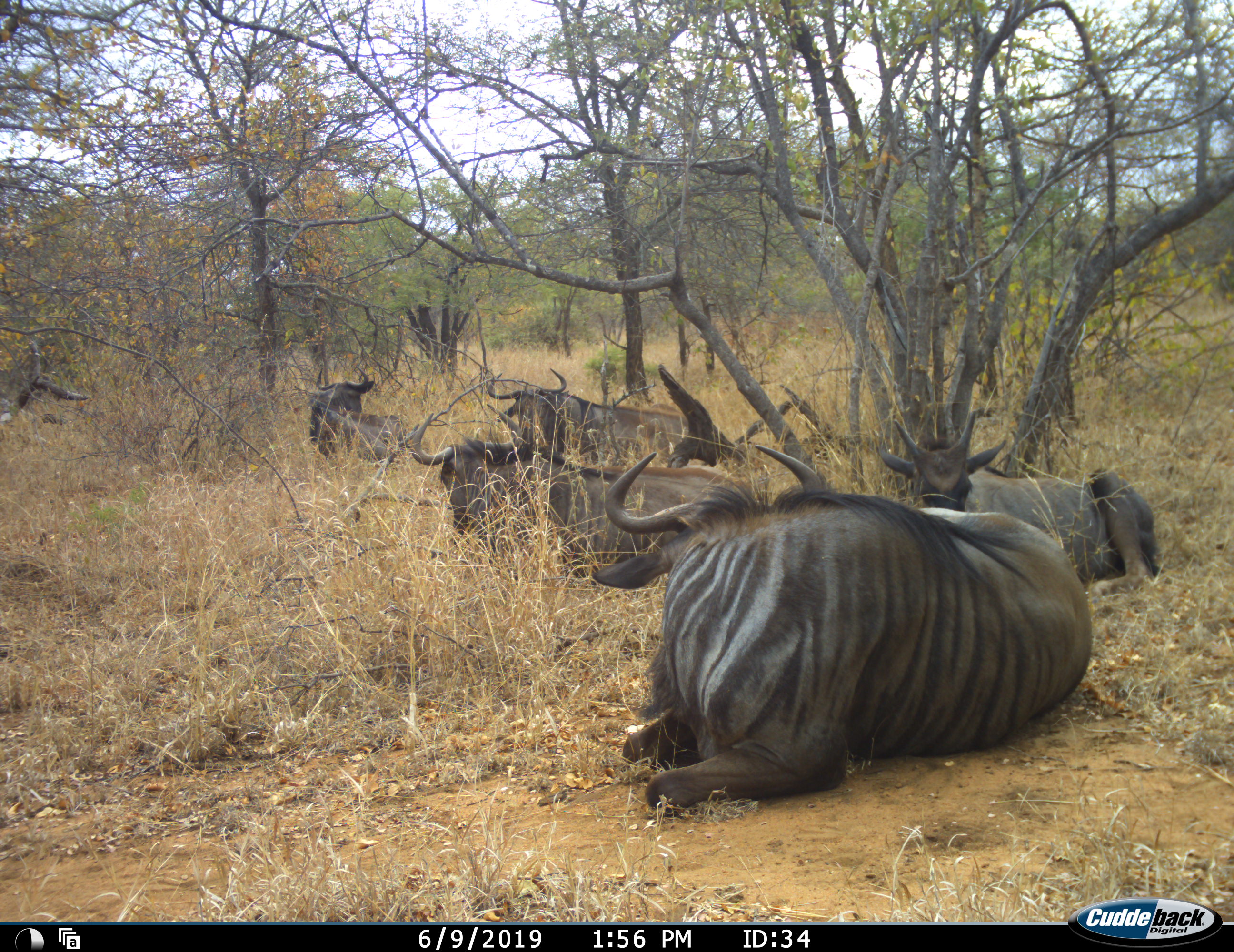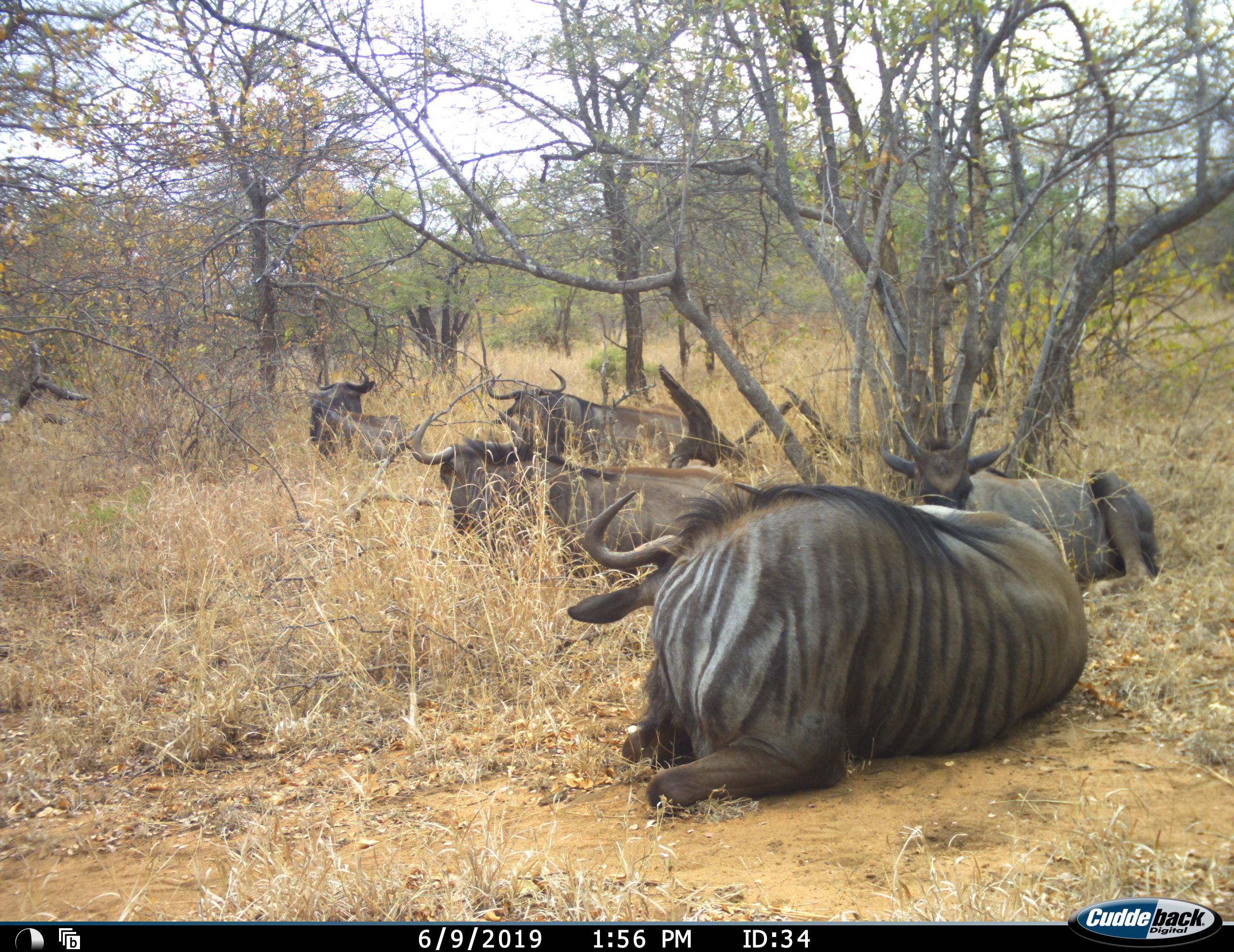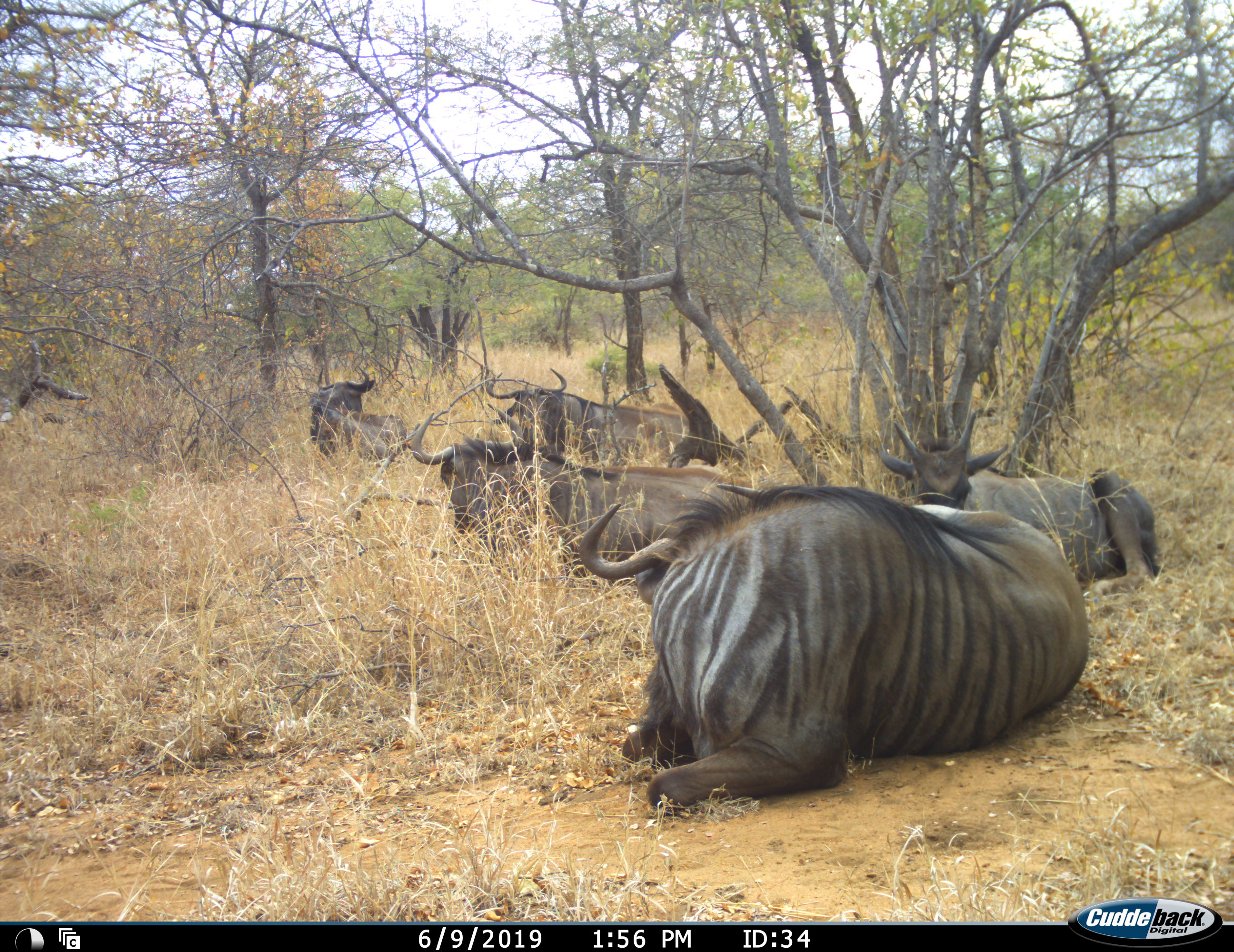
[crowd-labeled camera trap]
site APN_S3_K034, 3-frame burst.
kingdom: Animalia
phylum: Chordata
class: Mammalia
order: Artiodactyla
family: Bovidae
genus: Connochaetes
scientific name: Connochaetes taurinus taurinus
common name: blue wildebeest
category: wildebeestblue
Wildebeestblue (blue wildebeest) (Connochaetes taurinus taurinus), count 5. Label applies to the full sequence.